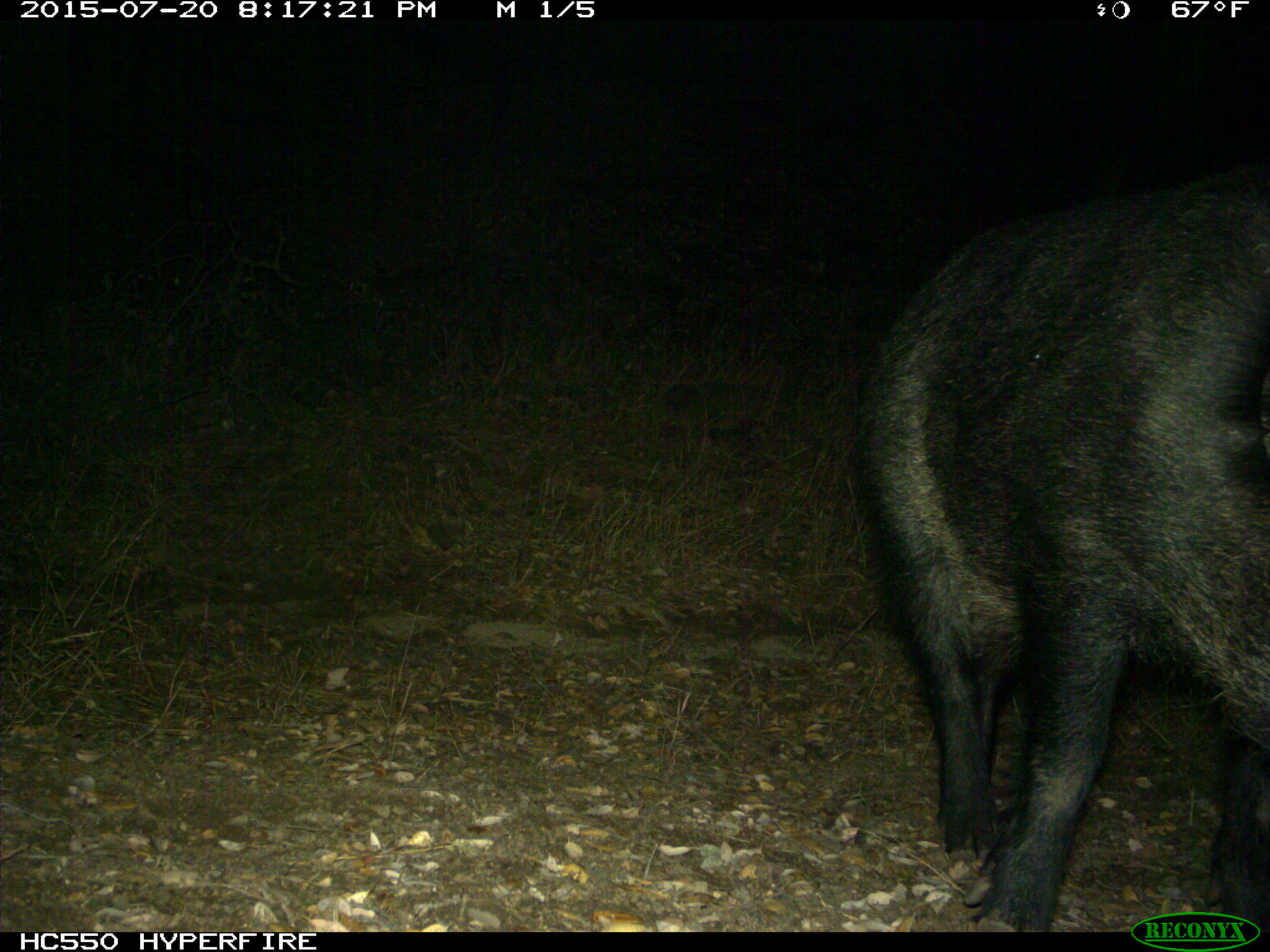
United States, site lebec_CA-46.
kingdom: Animalia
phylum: Chordata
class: Mammalia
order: Artiodactyla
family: Suidae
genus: Sus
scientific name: Sus scrofa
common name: wild boar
Sus scrofa (wild boar).